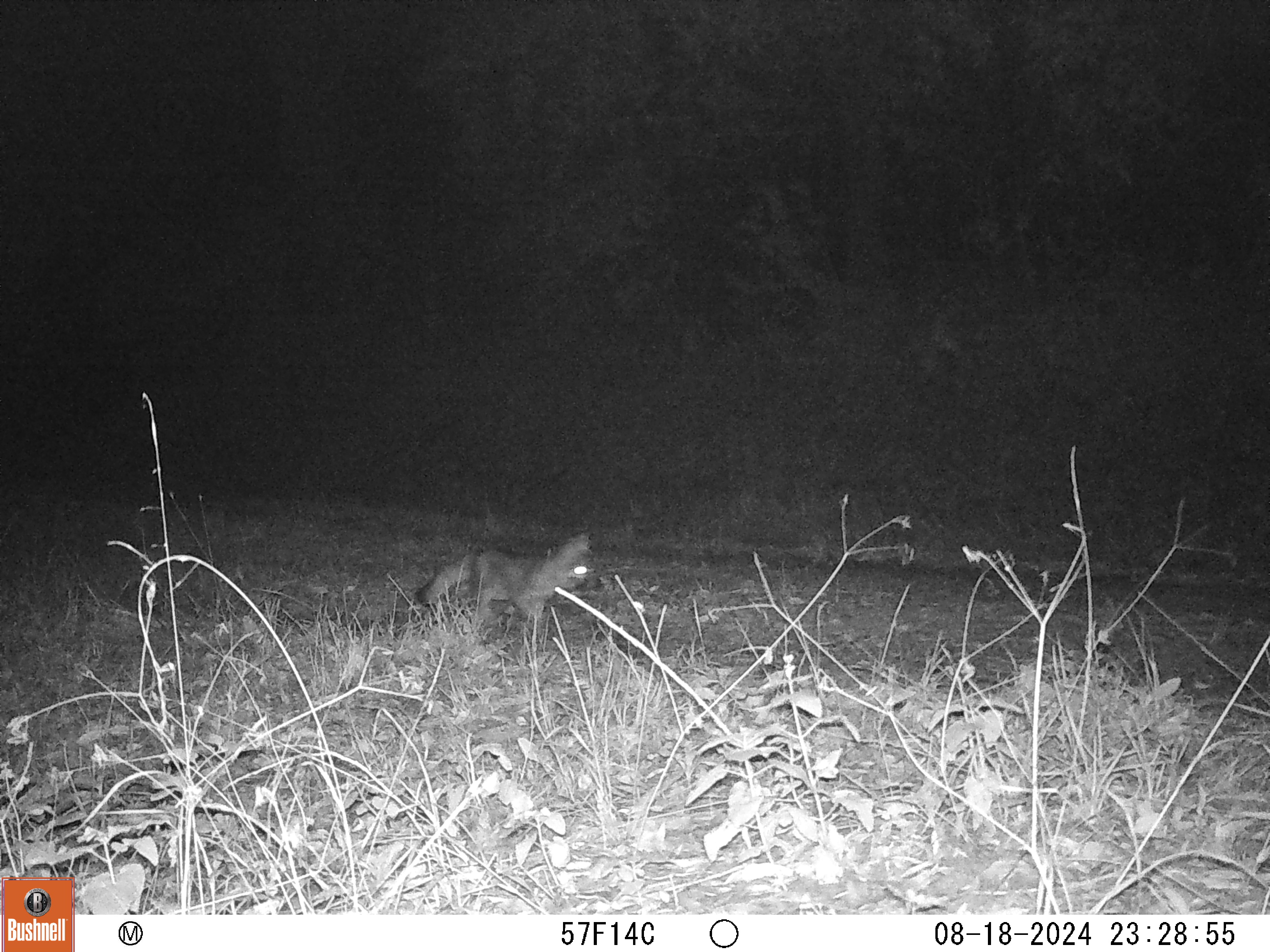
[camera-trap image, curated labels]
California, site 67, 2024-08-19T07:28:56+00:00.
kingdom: Animalia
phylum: Chordata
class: Mammalia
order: Carnivora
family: Canidae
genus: Urocyon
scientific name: Urocyon cinereoargenteus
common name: gray fox